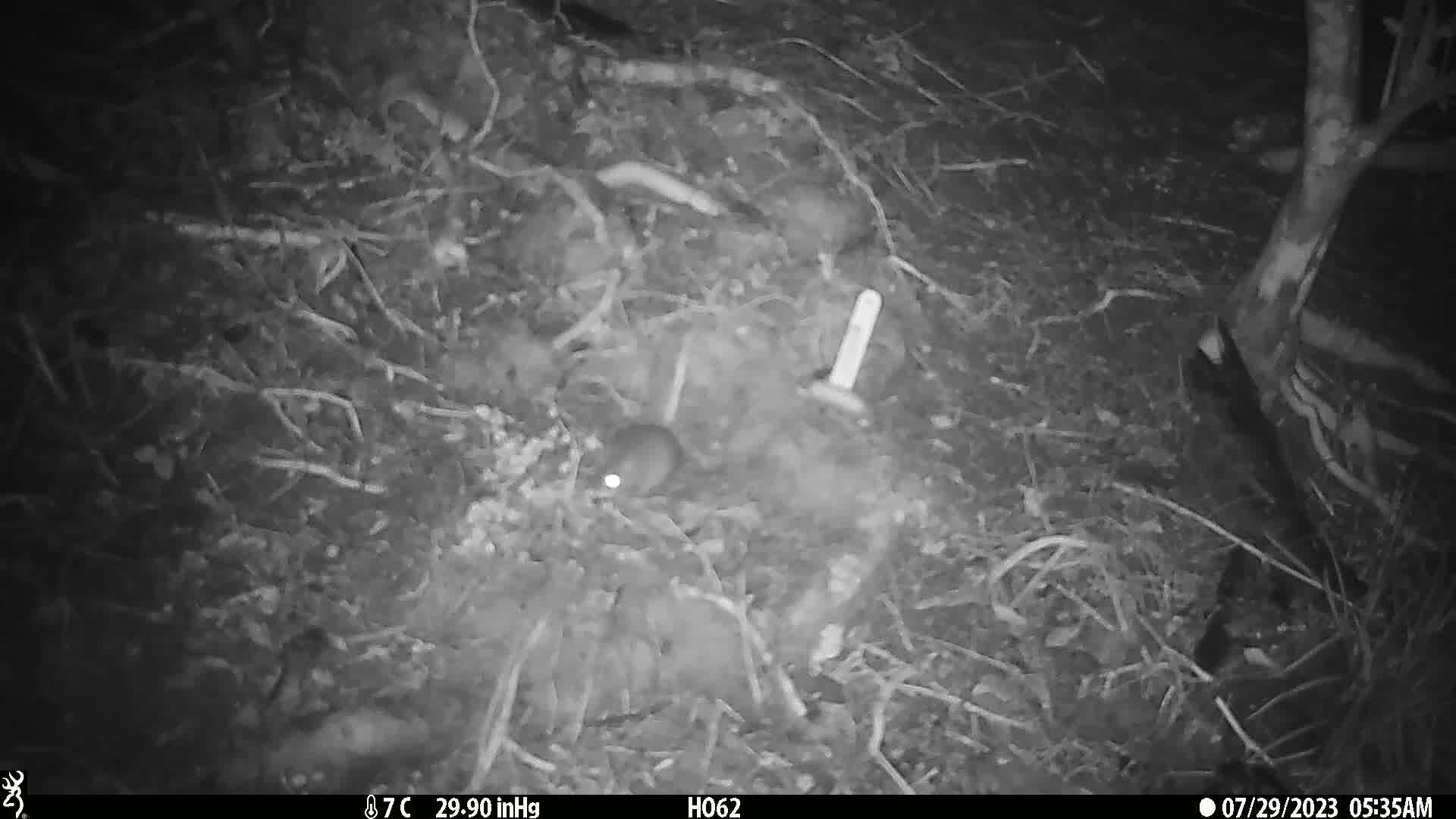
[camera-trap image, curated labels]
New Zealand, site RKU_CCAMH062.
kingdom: Animalia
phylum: Chordata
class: Mammalia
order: Rodentia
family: Muridae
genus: Rattus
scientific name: Rattus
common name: rat